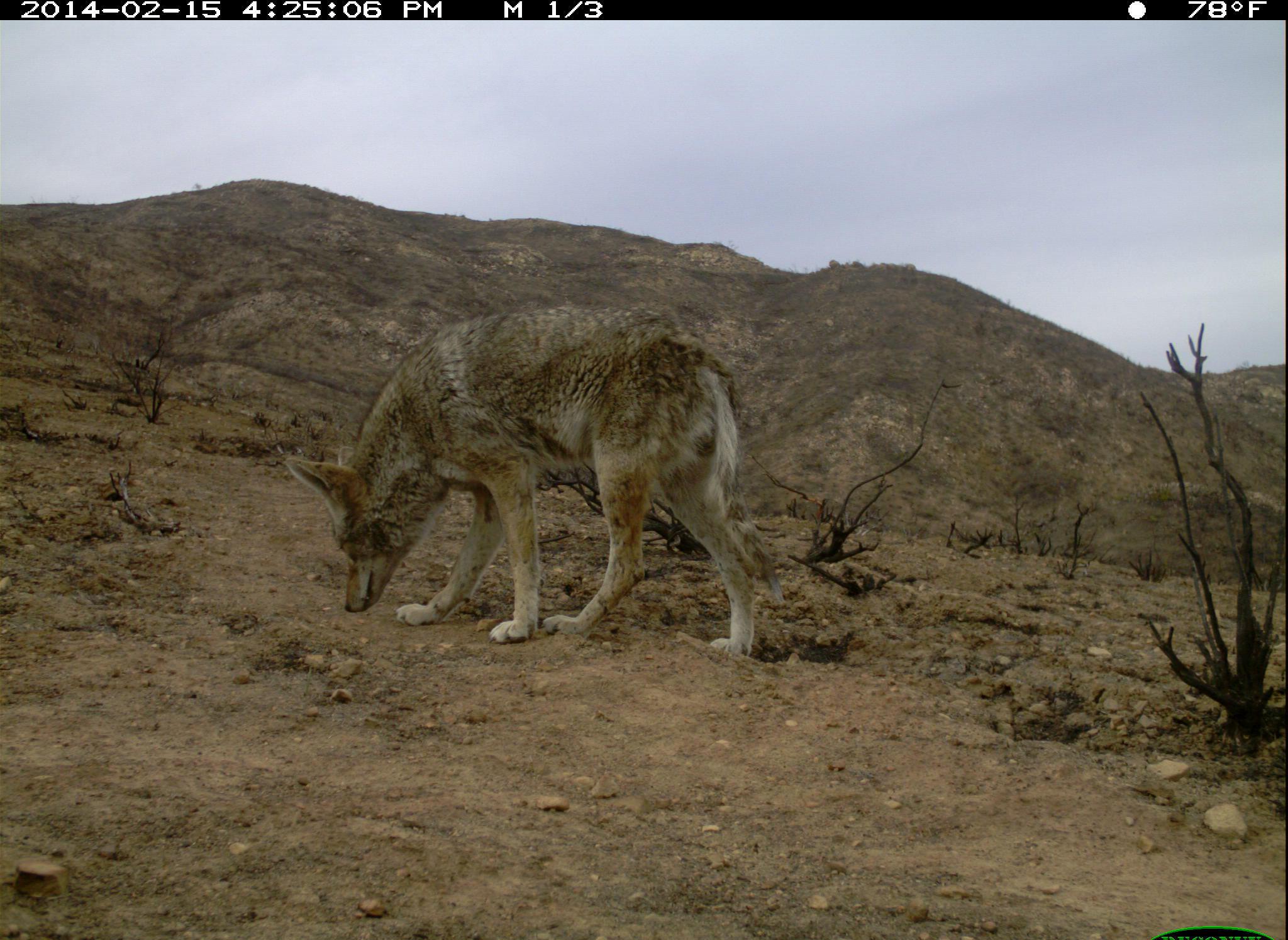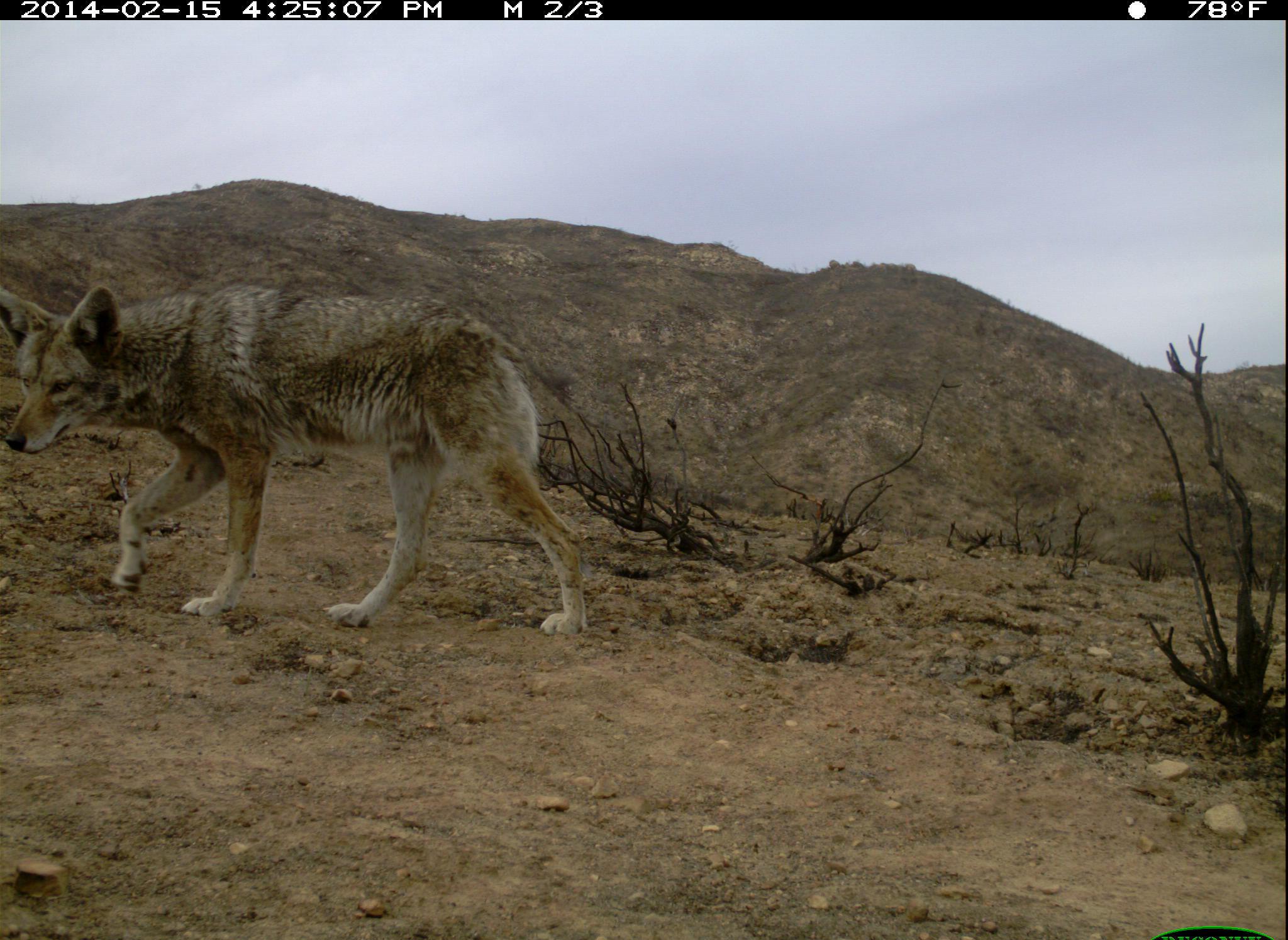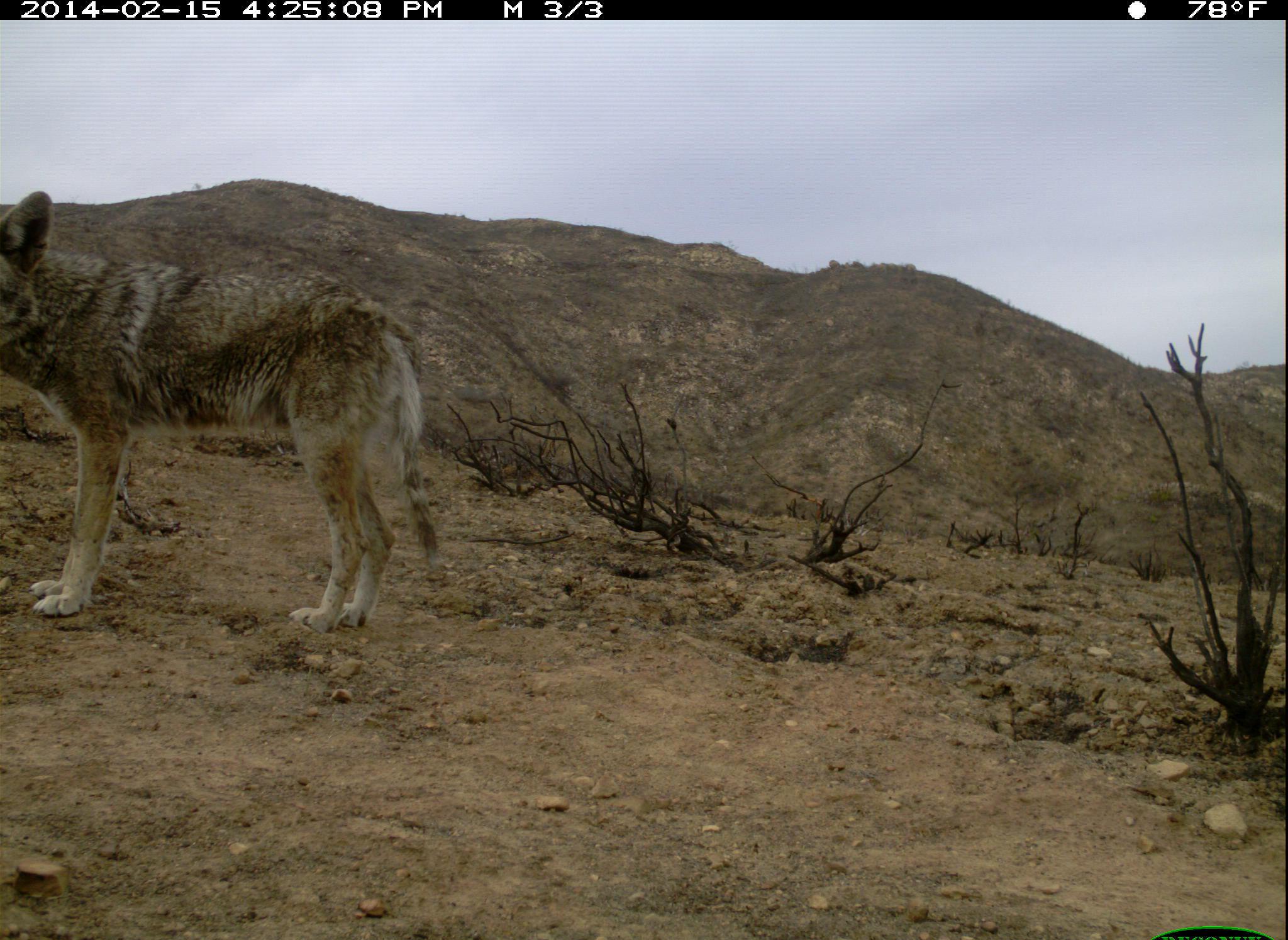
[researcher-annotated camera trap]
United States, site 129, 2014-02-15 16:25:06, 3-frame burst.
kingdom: Animalia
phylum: Chordata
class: Mammalia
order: Carnivora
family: Canidae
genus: Canis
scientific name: Canis latrans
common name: coyote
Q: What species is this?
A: Coyote (Canis latrans).